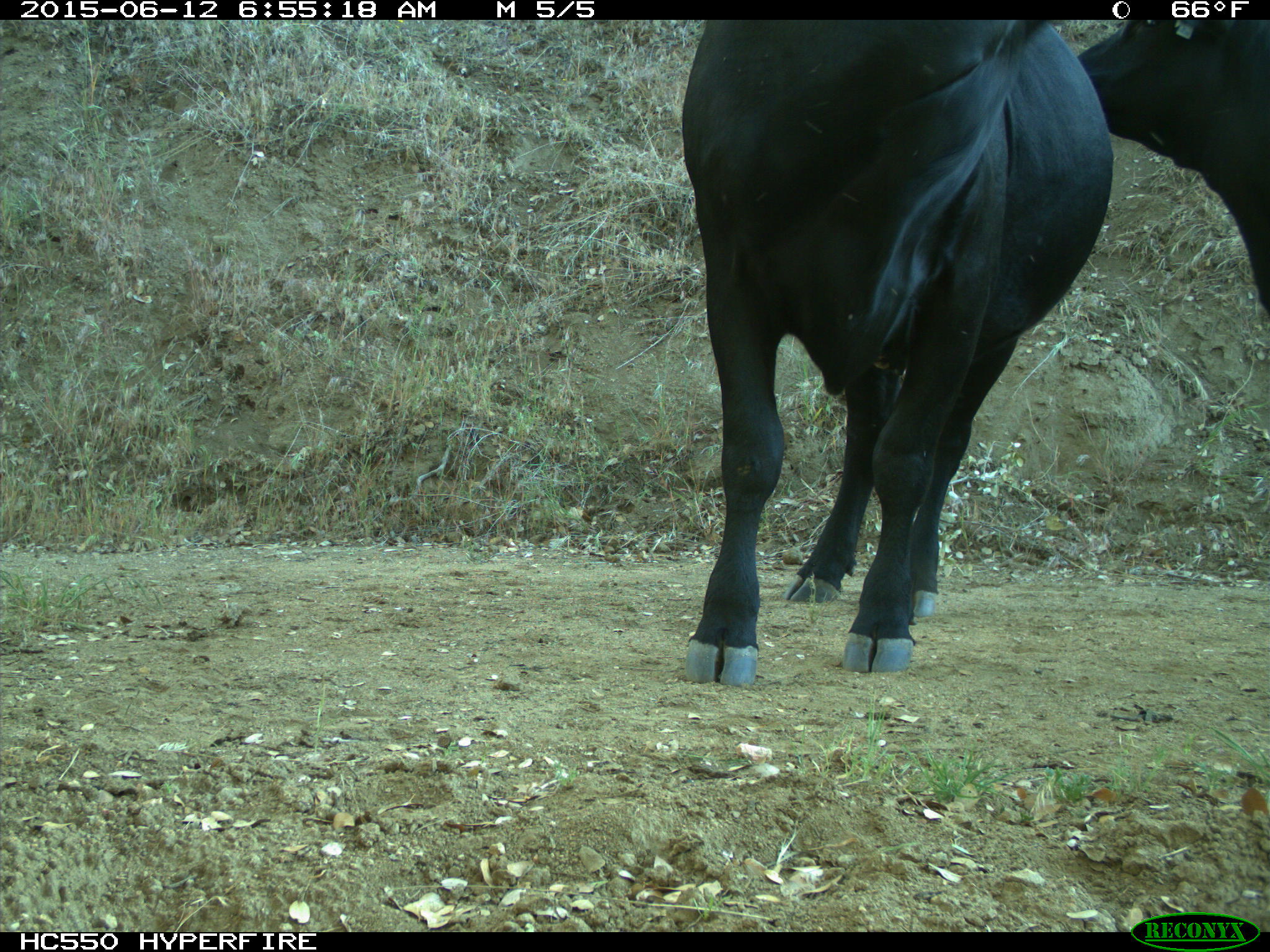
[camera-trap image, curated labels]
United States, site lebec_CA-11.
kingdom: Animalia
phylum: Chordata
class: Mammalia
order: Artiodactyla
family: Bovidae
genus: Bos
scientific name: Bos taurus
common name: domestic cow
Bos taurus (domestic cow).